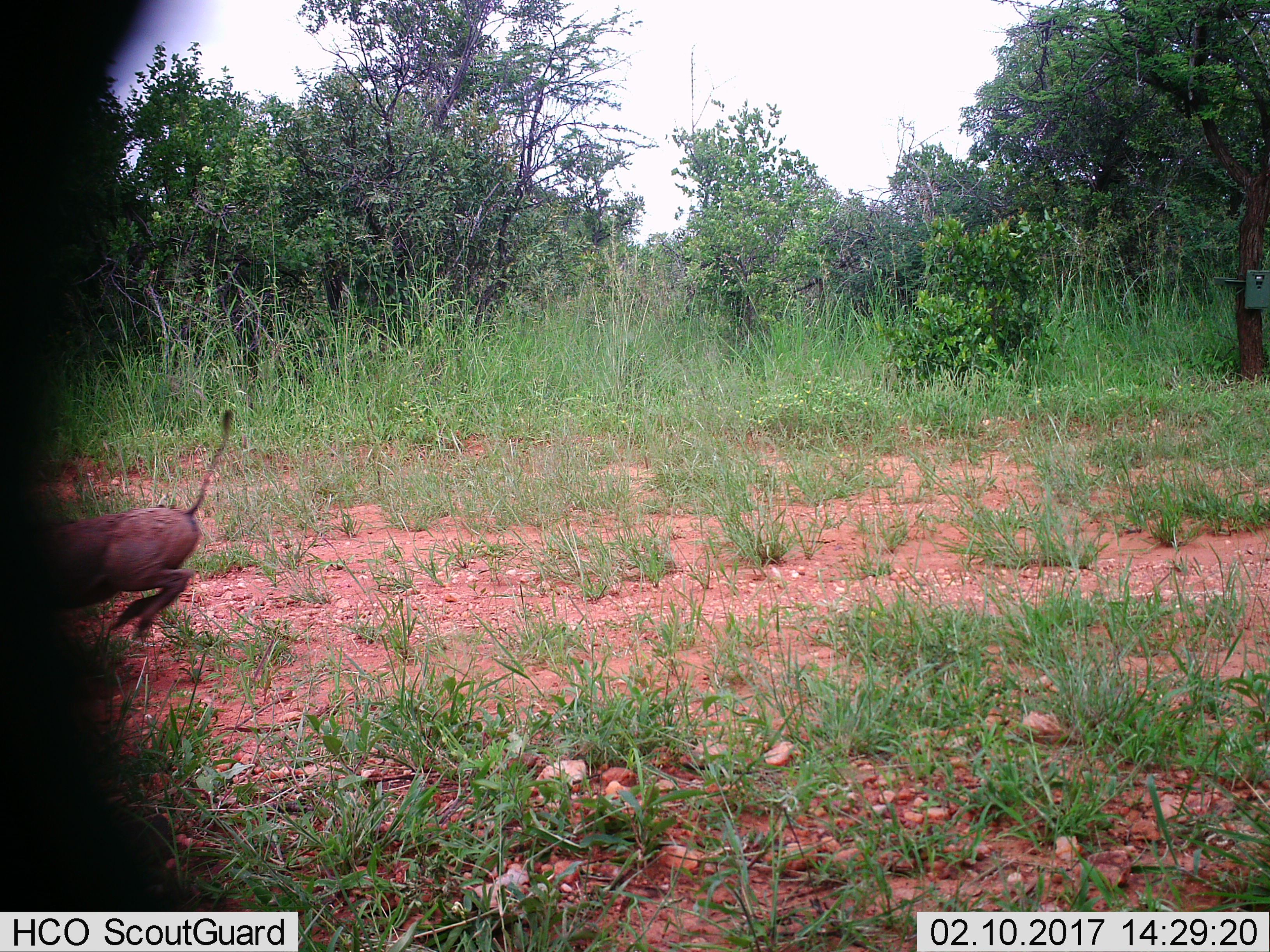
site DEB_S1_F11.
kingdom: Animalia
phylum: Chordata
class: Mammalia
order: Artiodactyla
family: Suidae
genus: Phacochoerus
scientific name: Phacochoerus africanus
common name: warthog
Warthog (Phacochoerus africanus), count 1. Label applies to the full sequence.